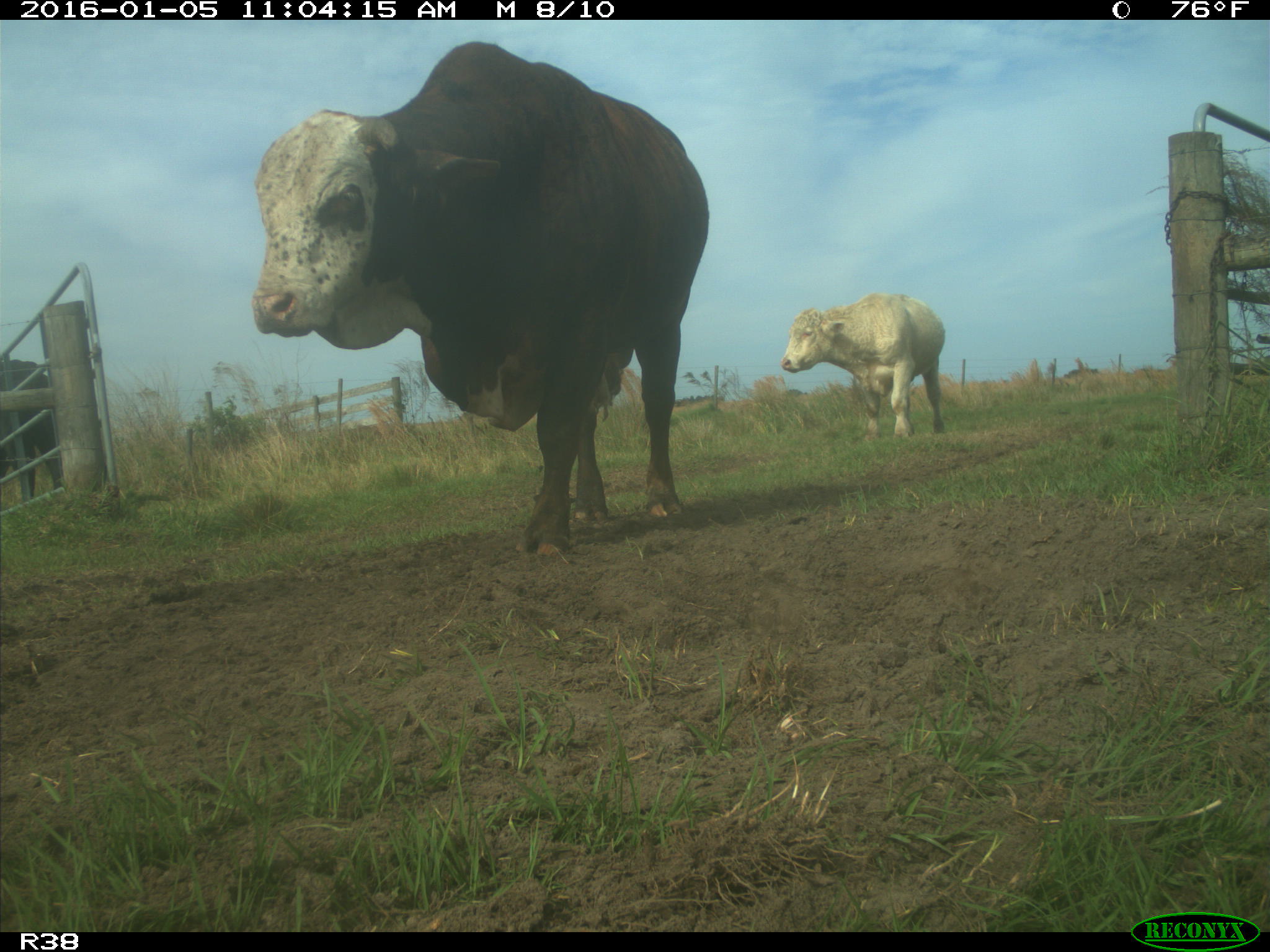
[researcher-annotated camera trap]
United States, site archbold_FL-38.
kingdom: Animalia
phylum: Chordata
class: Mammalia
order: Artiodactyla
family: Bovidae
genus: Bos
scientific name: Bos taurus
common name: domestic cow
Bos taurus (domestic cow).